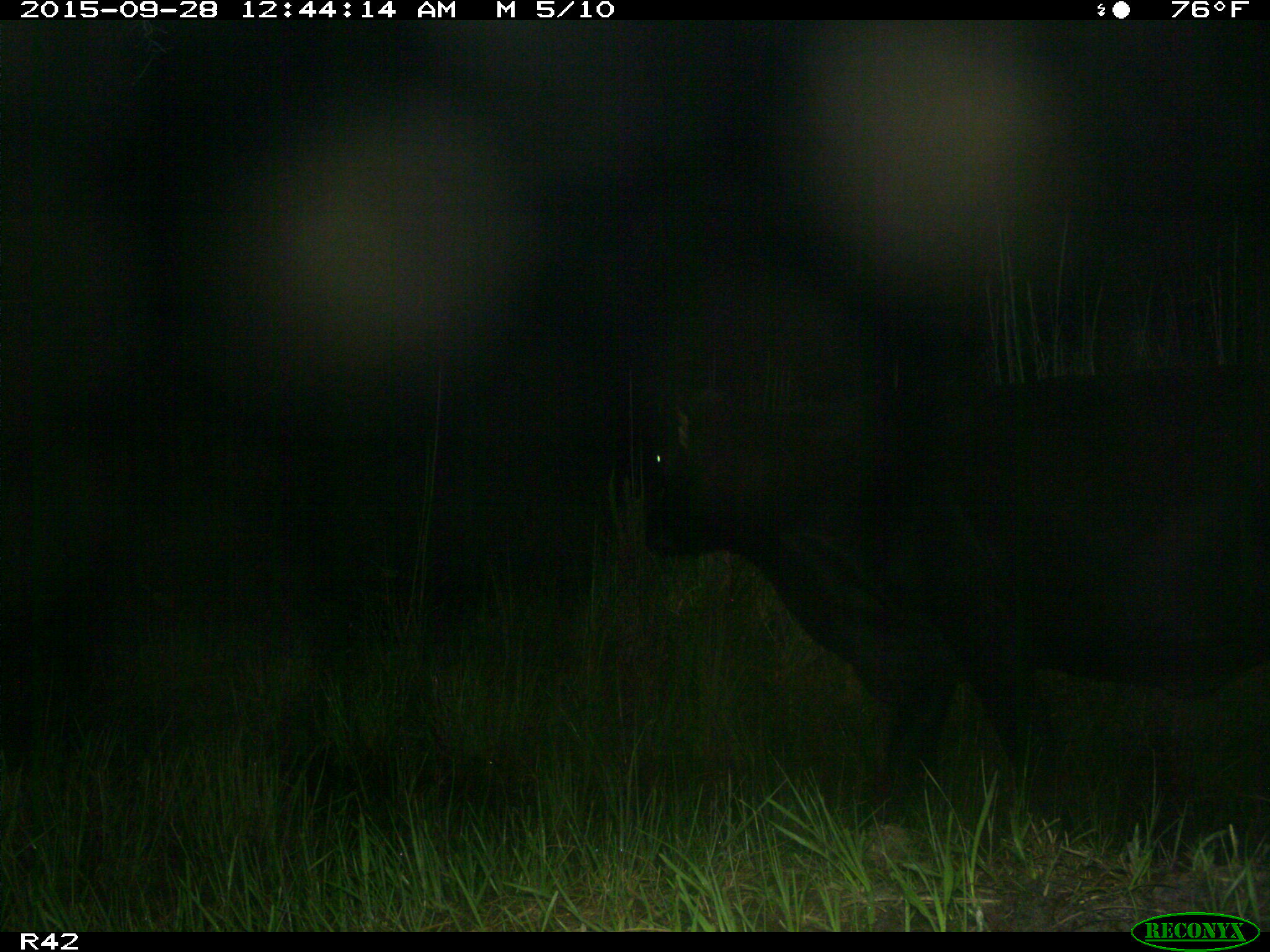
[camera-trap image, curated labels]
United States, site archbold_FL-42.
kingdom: Animalia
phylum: Chordata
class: Mammalia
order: Artiodactyla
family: Bovidae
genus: Bos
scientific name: Bos taurus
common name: domestic cow